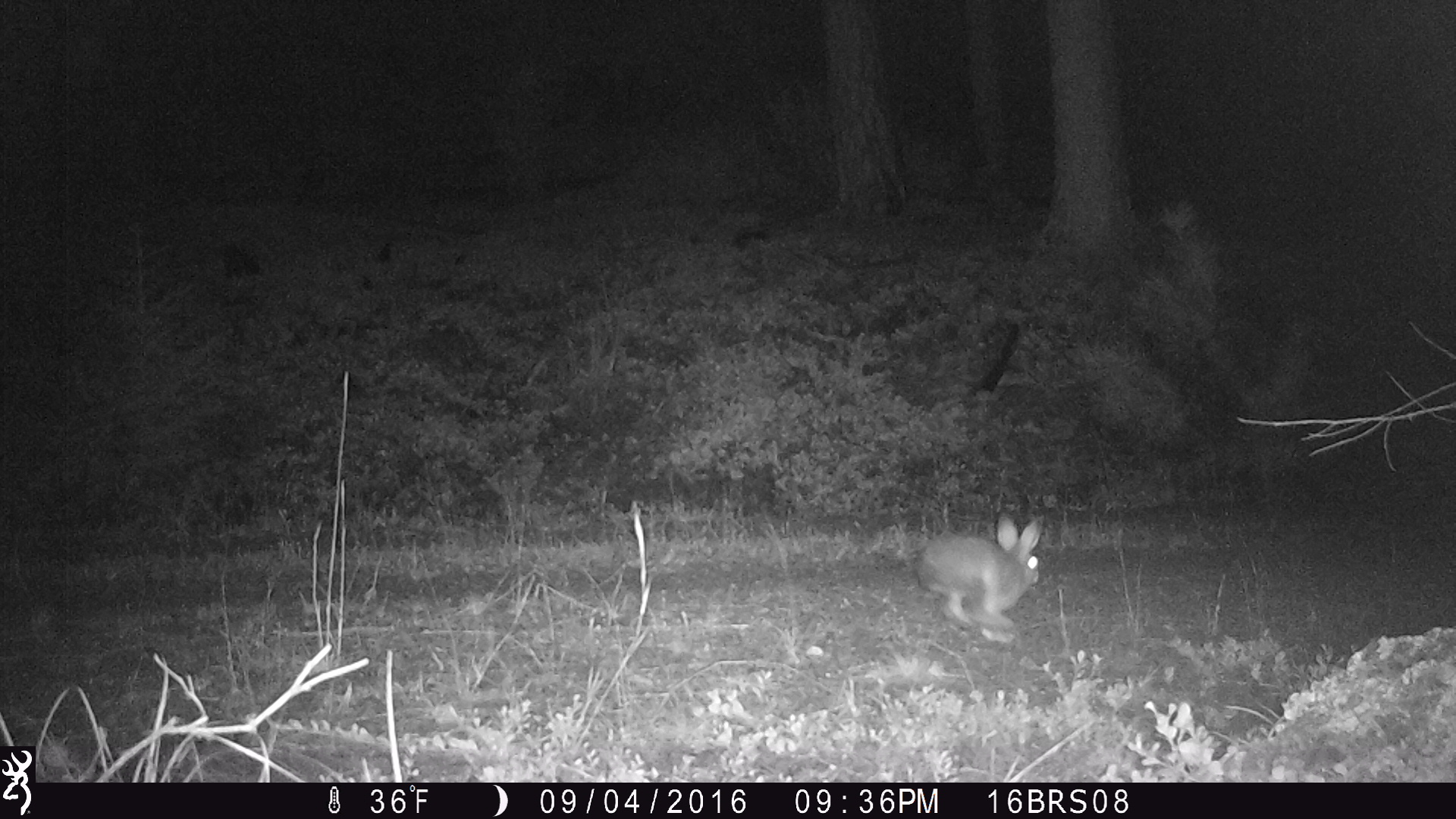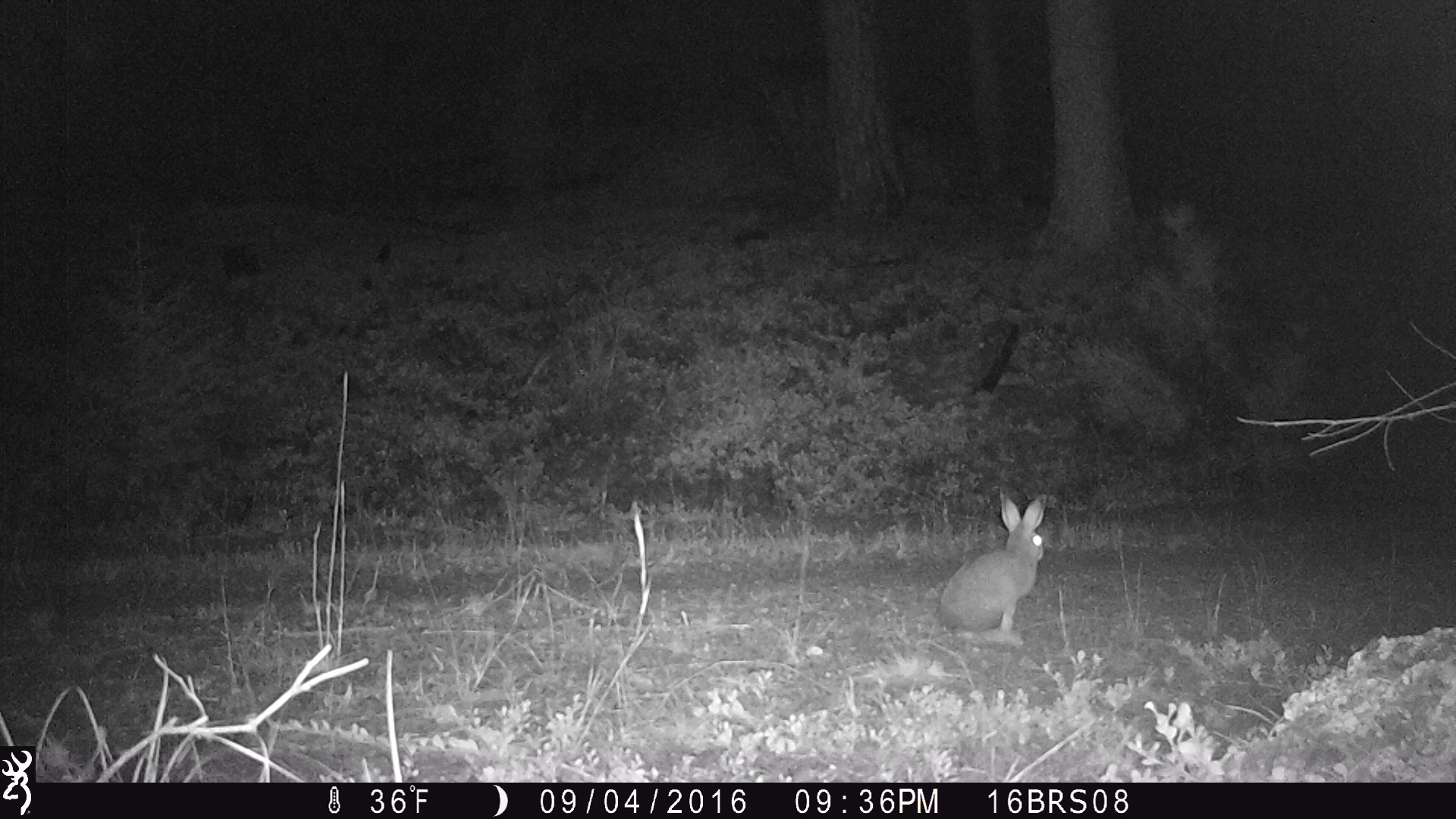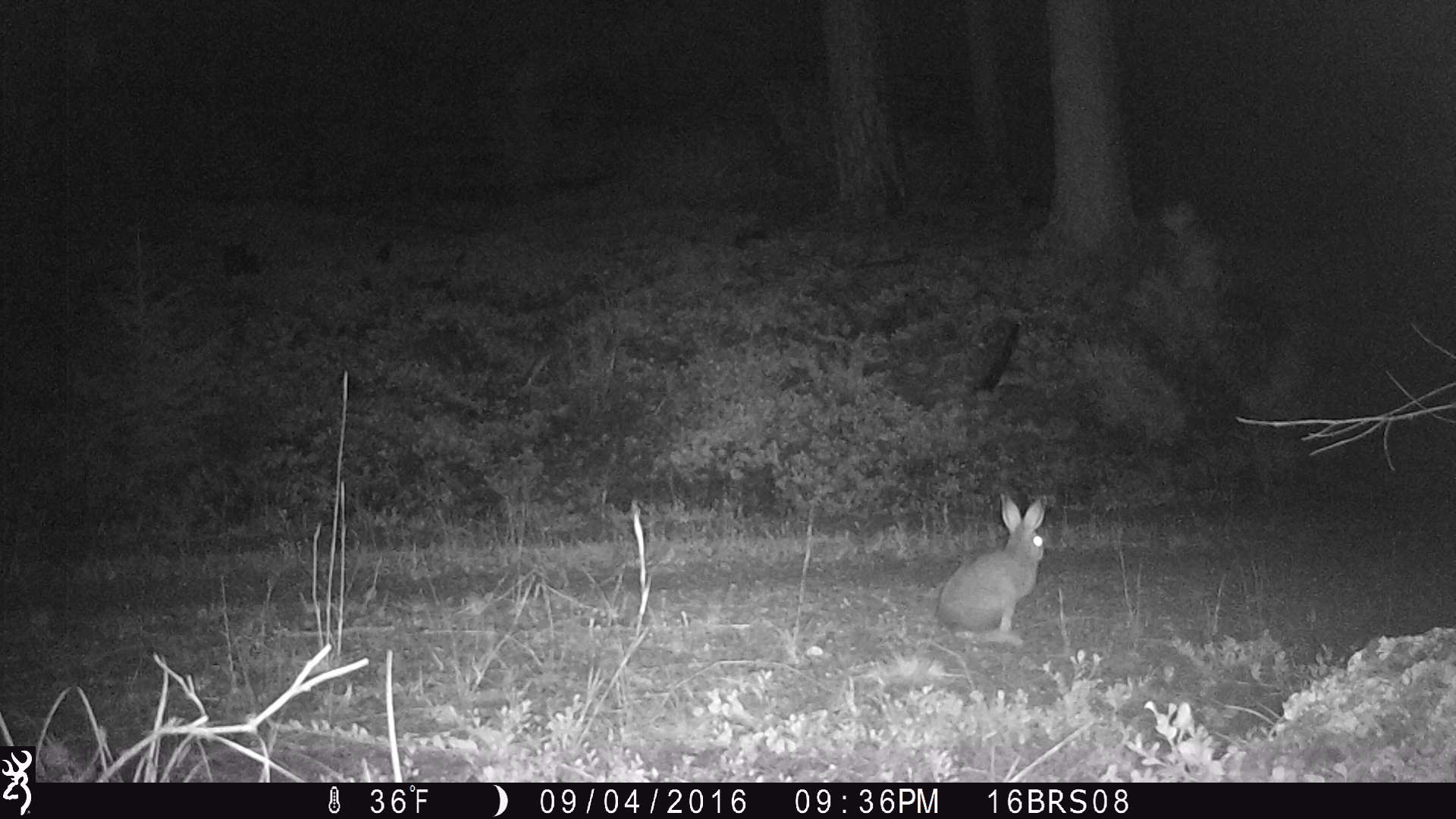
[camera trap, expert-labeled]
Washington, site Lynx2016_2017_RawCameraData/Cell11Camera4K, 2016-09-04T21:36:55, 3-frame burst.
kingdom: Animalia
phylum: Chordata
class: Mammalia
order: Lagomorpha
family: Leporidae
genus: Lepus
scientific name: Lepus americanus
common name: snowshoe hare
Lepus americanus (snowshoe hare). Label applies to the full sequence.